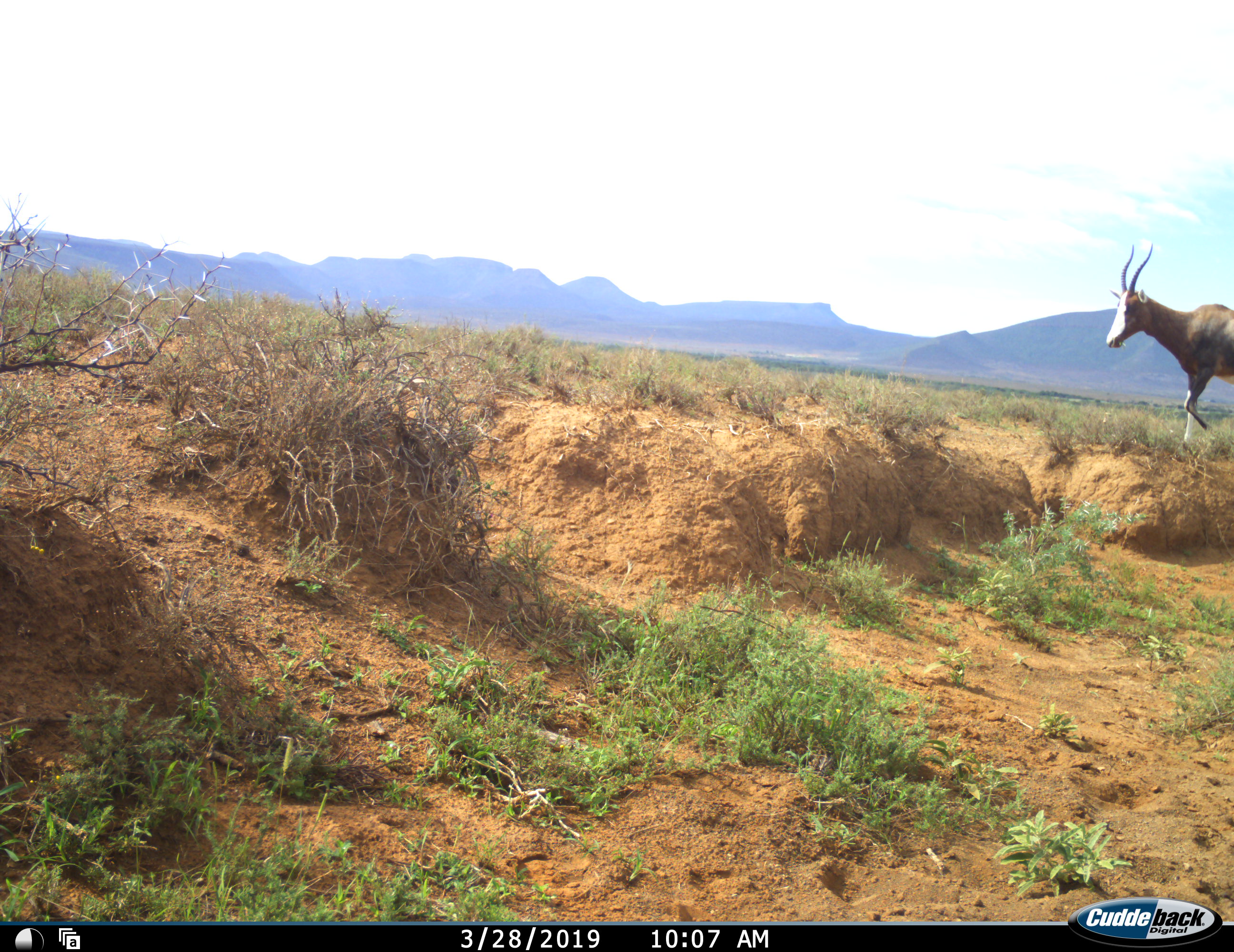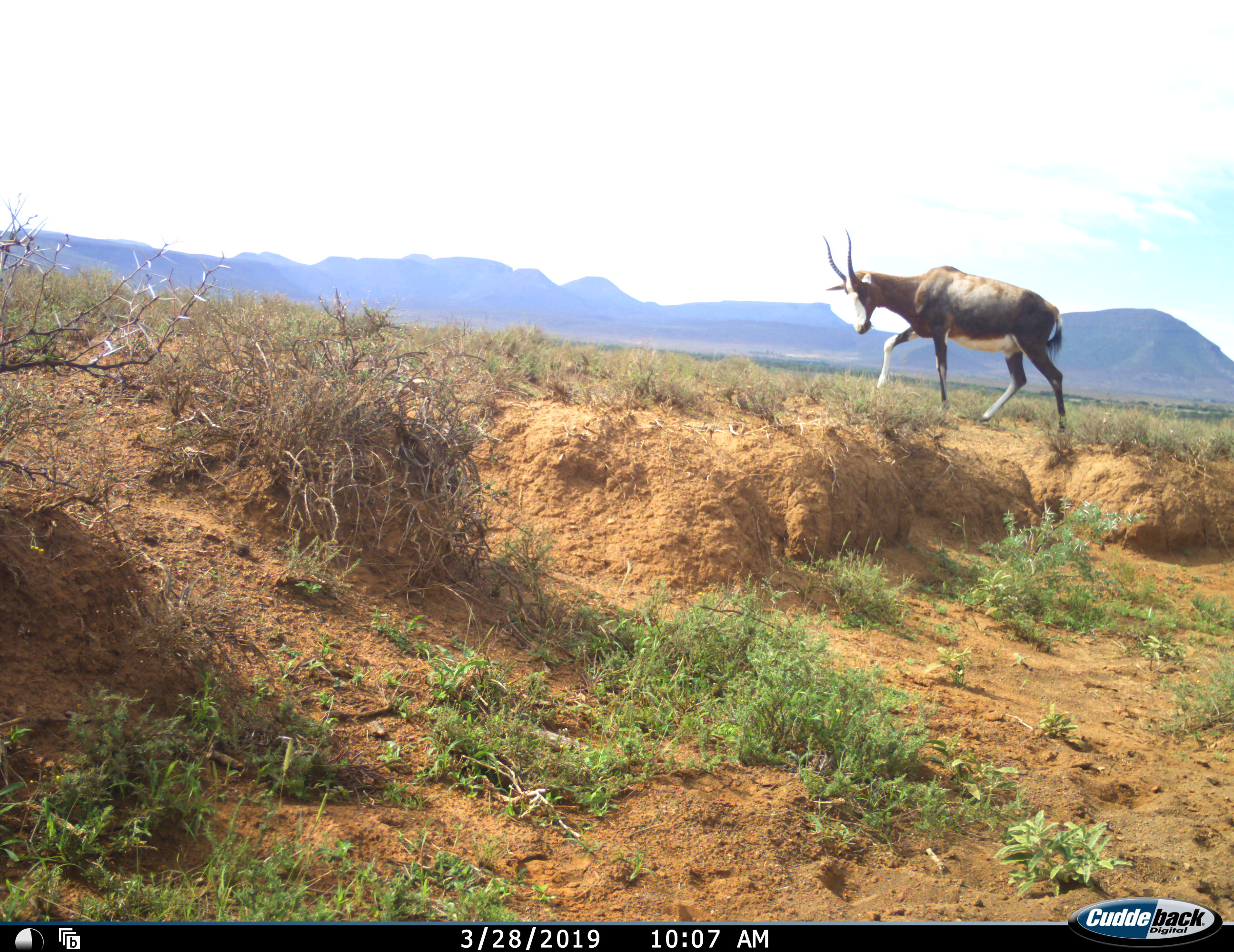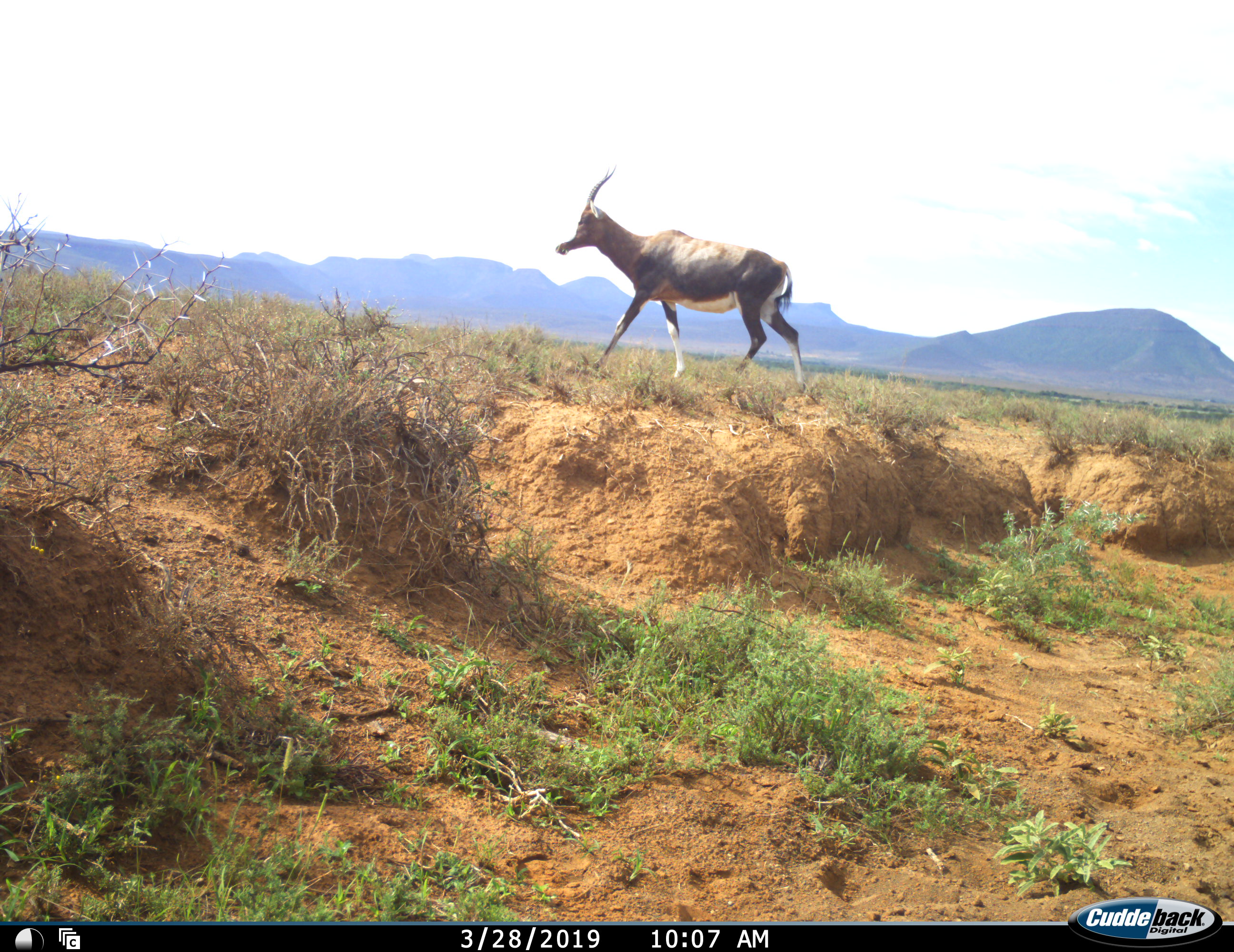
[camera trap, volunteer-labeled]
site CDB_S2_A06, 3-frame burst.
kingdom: Animalia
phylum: Chordata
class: Mammalia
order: Artiodactyla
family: Bovidae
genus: Damaliscus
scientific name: Damaliscus pygargus phillipsi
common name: blesbok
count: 1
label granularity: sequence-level